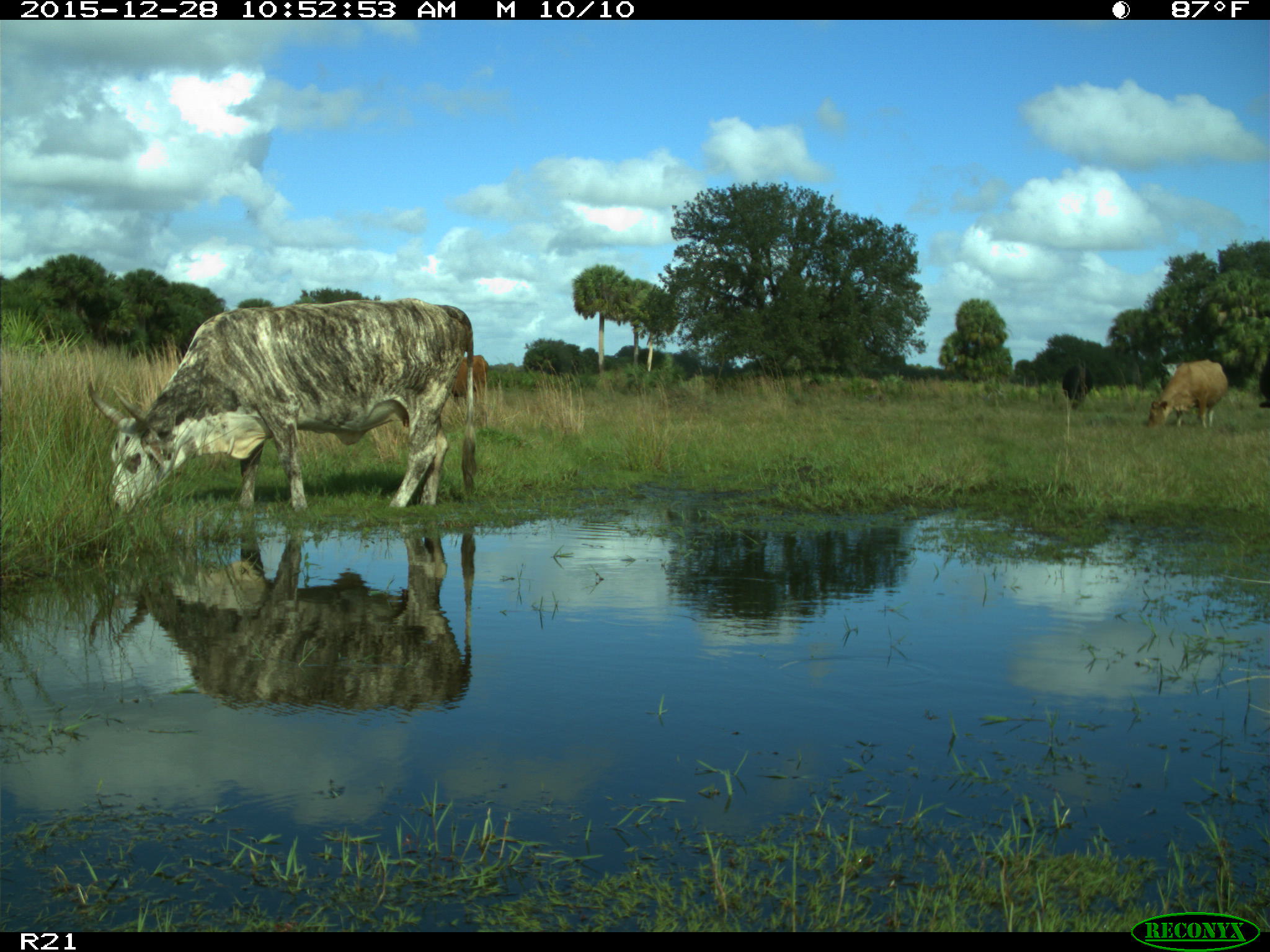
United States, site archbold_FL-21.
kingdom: Animalia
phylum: Chordata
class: Mammalia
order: Artiodactyla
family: Bovidae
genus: Bos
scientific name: Bos taurus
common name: domestic cow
Bos taurus (domestic cow).